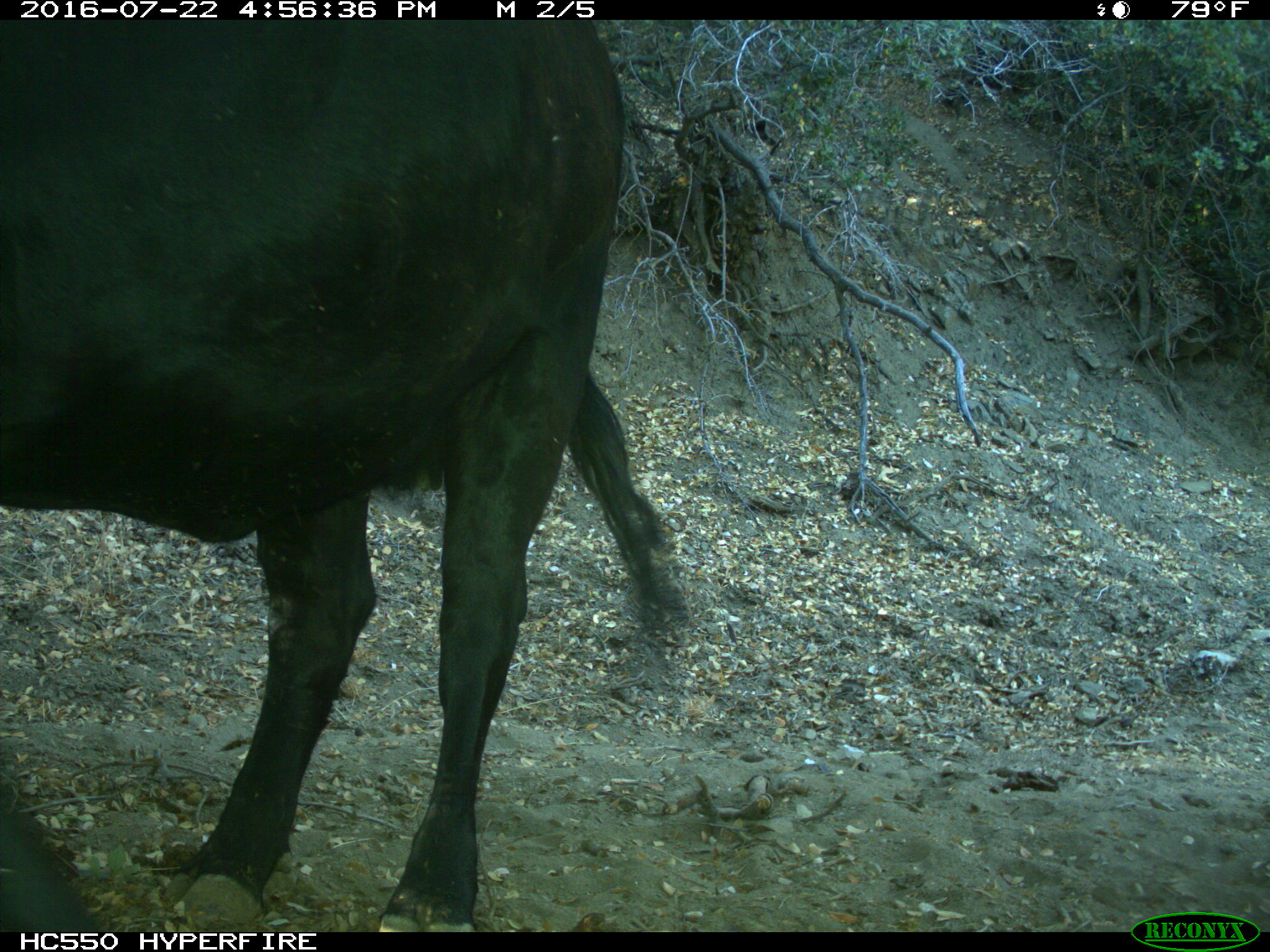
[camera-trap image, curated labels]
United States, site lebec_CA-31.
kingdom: Animalia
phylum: Chordata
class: Mammalia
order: Artiodactyla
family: Bovidae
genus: Bos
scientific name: Bos taurus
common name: domestic cow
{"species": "Bos taurus (domestic cow)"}